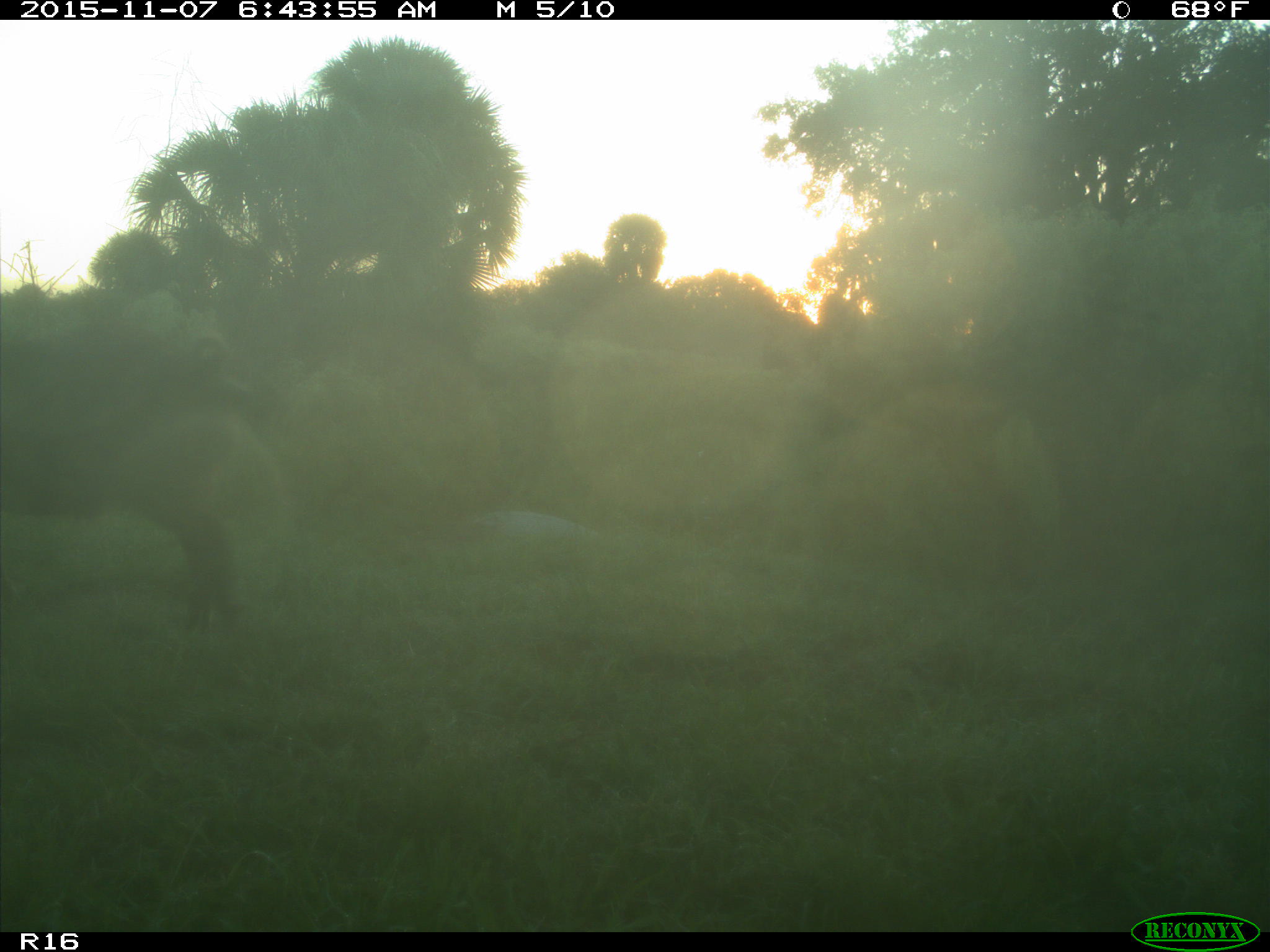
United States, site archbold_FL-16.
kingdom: Animalia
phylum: Chordata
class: Mammalia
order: Artiodactyla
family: Suidae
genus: Sus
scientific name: Sus scrofa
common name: wild boar